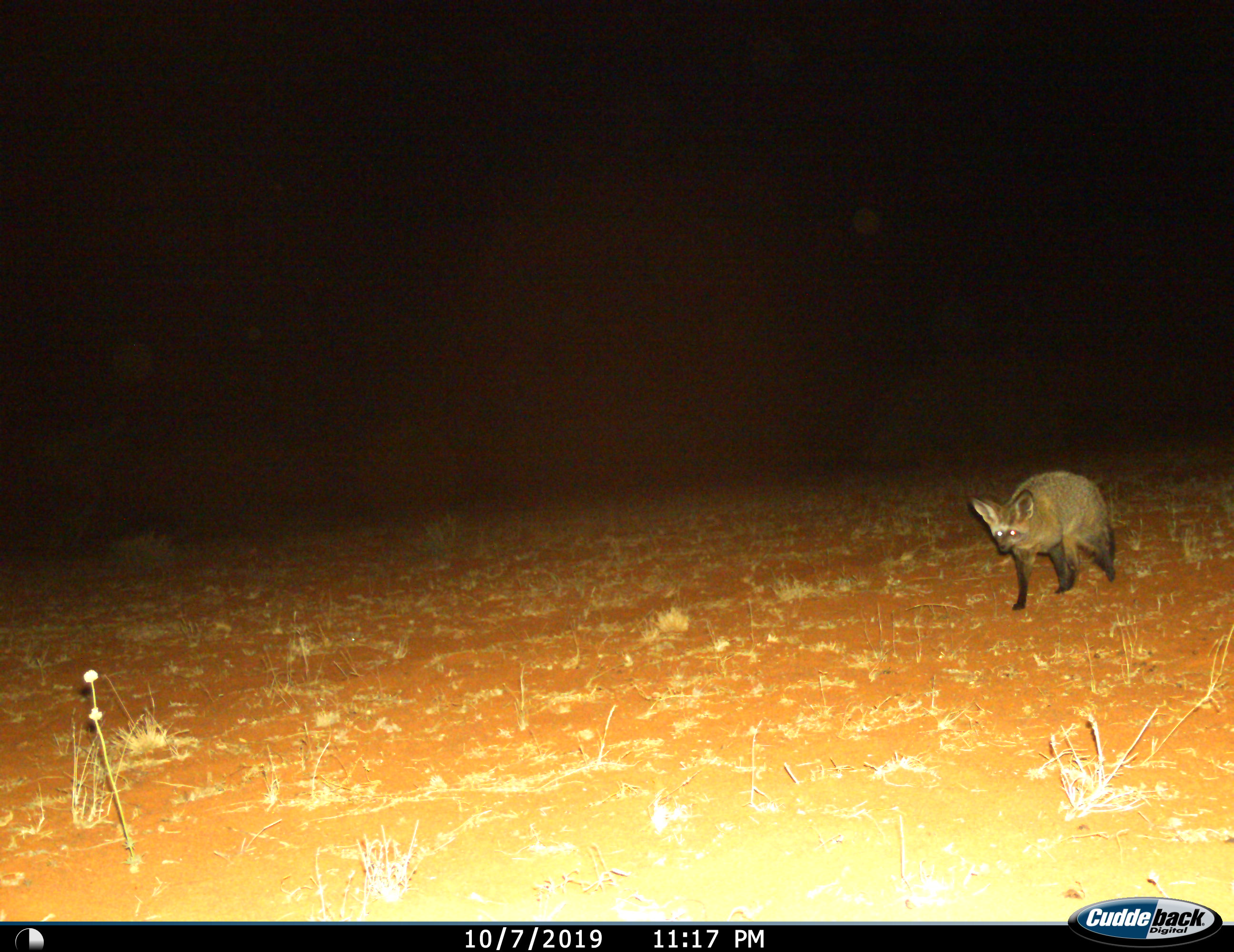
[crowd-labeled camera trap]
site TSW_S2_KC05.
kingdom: Animalia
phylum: Chordata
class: Mammalia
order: Carnivora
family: Canidae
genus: Otocyon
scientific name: Otocyon megalotis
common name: bat-eared fox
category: foxbateared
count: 1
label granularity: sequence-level